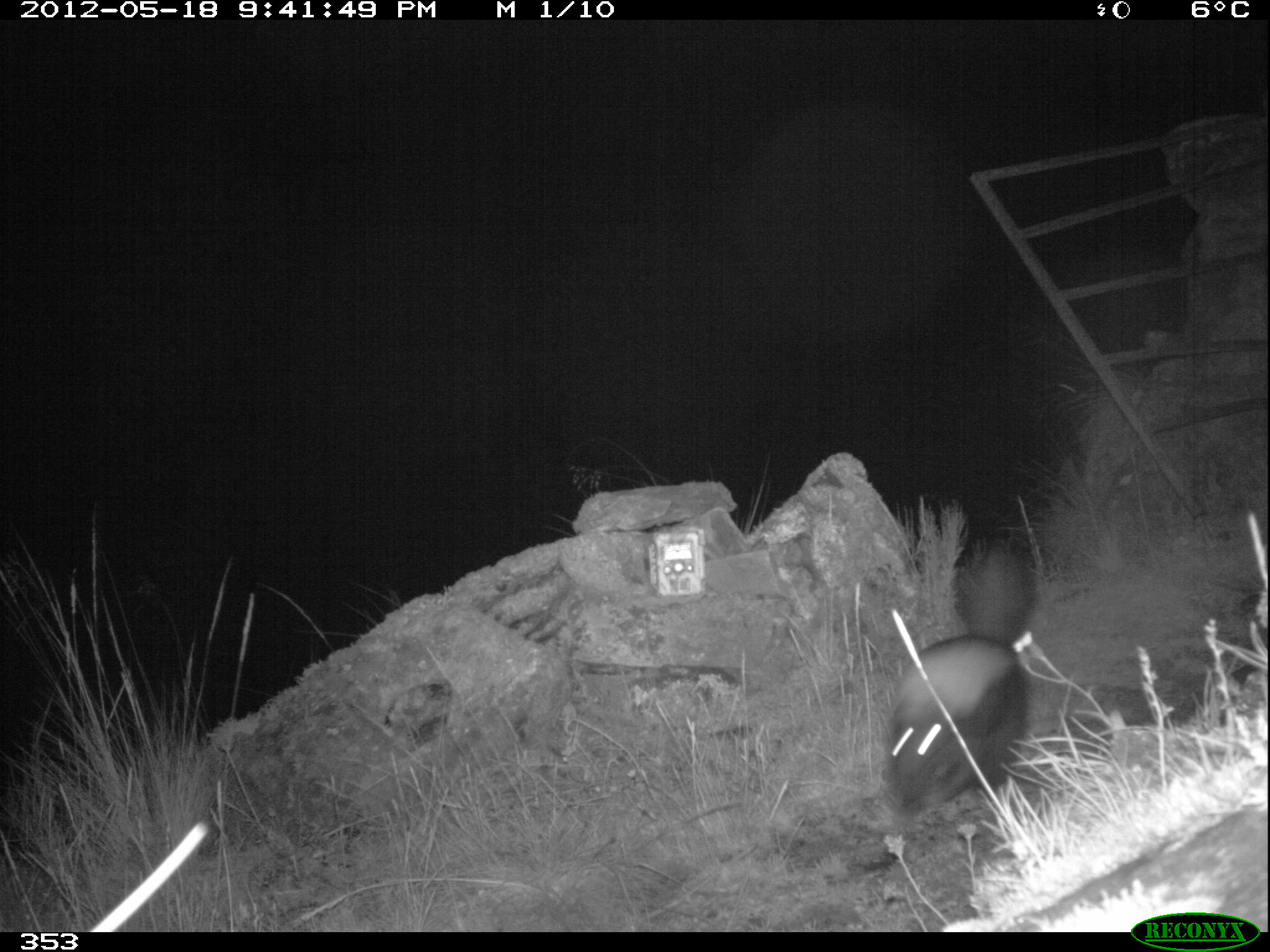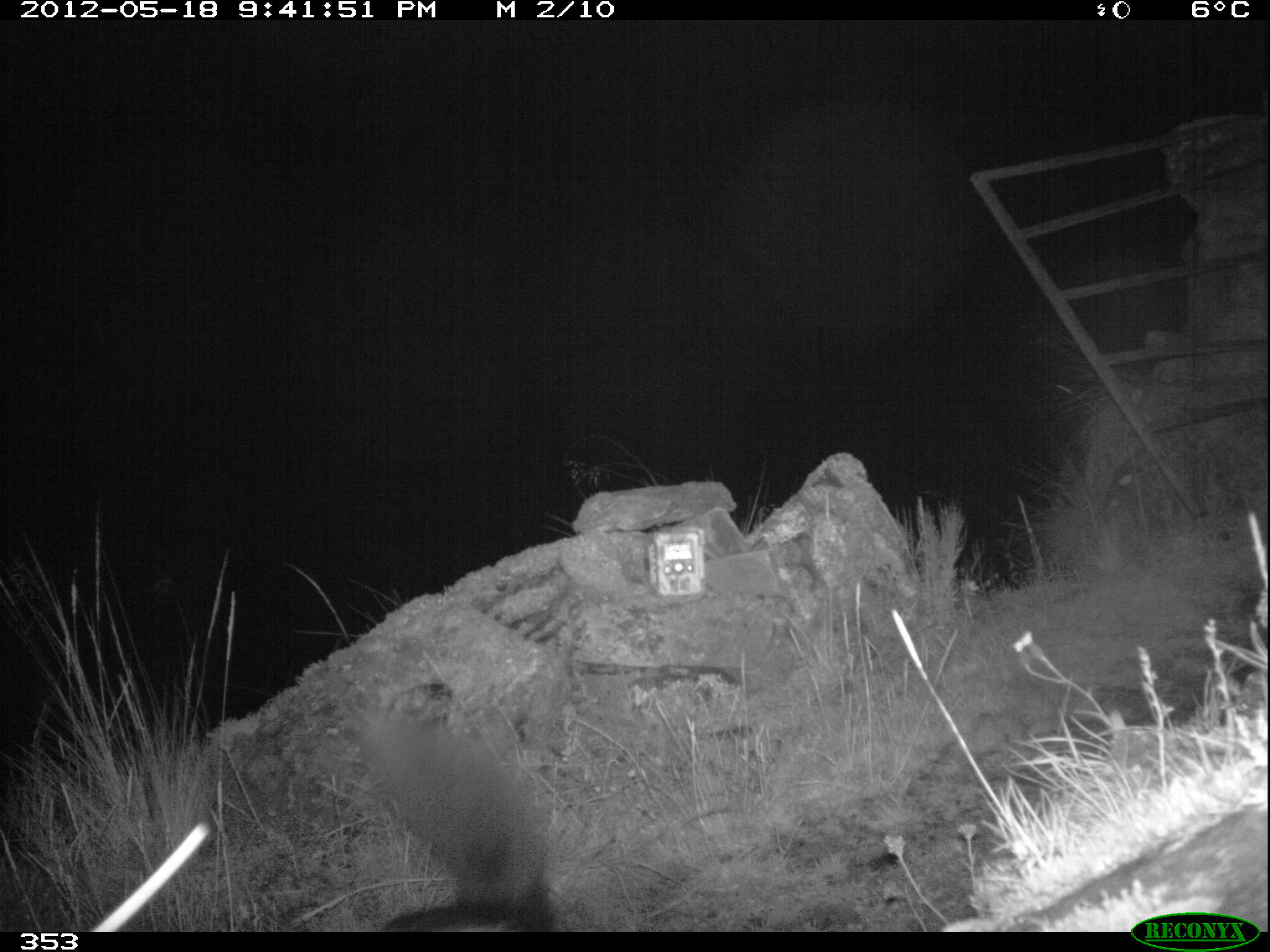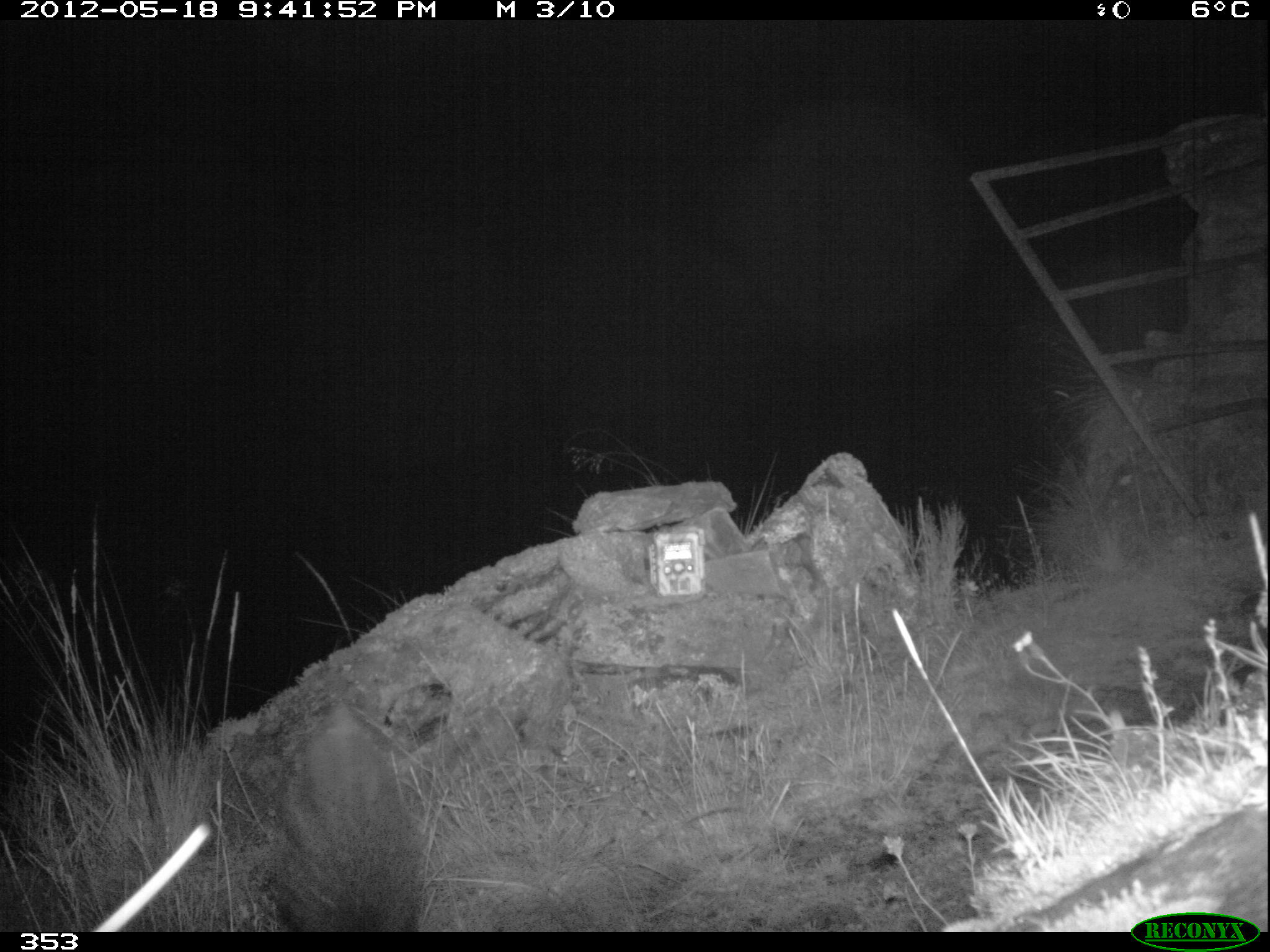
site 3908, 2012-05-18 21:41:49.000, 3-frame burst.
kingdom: Animalia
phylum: Chordata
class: Mammalia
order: Carnivora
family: Mephitidae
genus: Conepatus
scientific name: Conepatus chinga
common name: molina's hog-nosed skunk